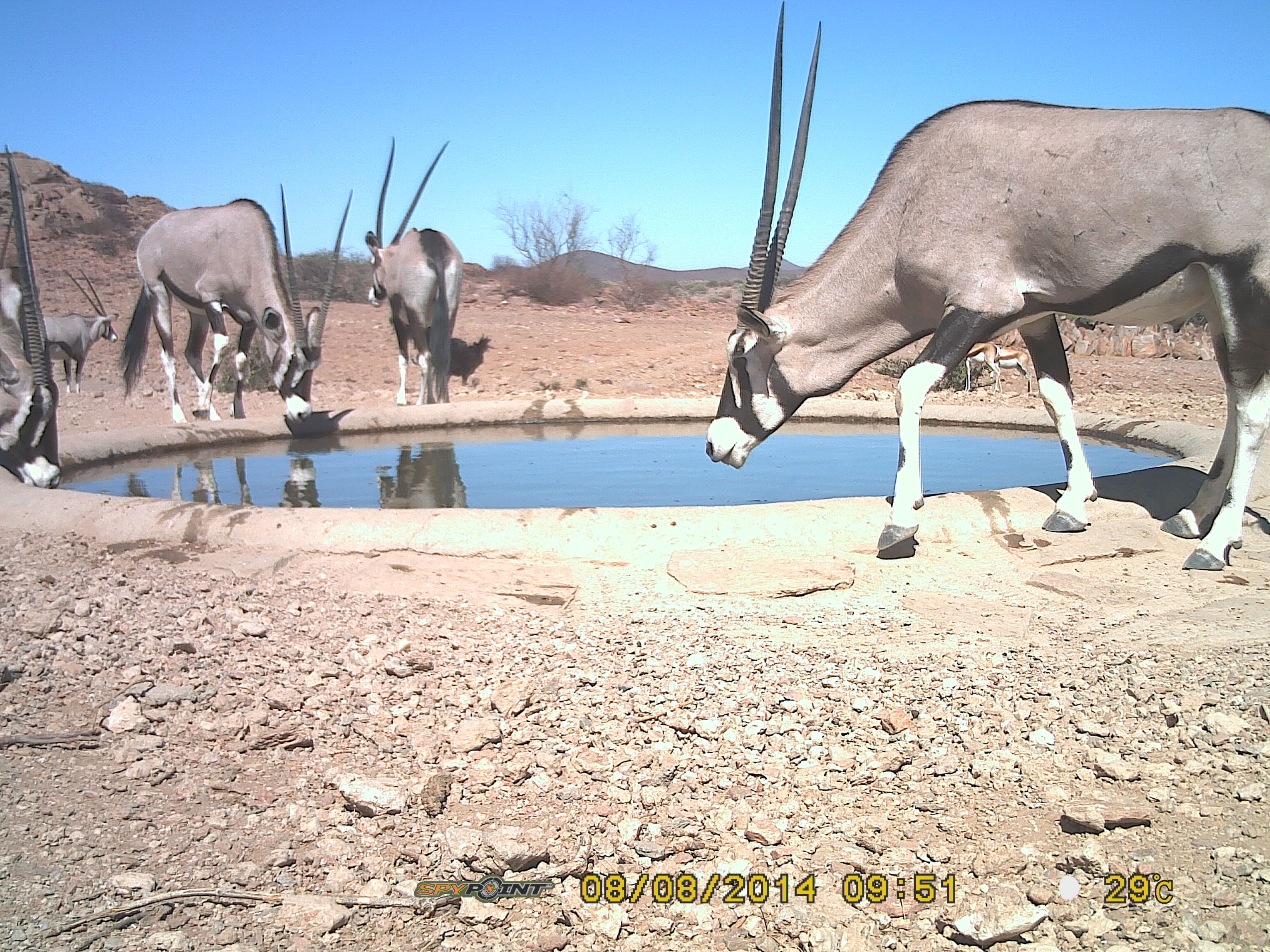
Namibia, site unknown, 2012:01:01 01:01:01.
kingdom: Animalia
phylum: Chordata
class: Mammalia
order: Artiodactyla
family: Bovidae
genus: Oryx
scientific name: Oryx gazella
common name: gemsbok